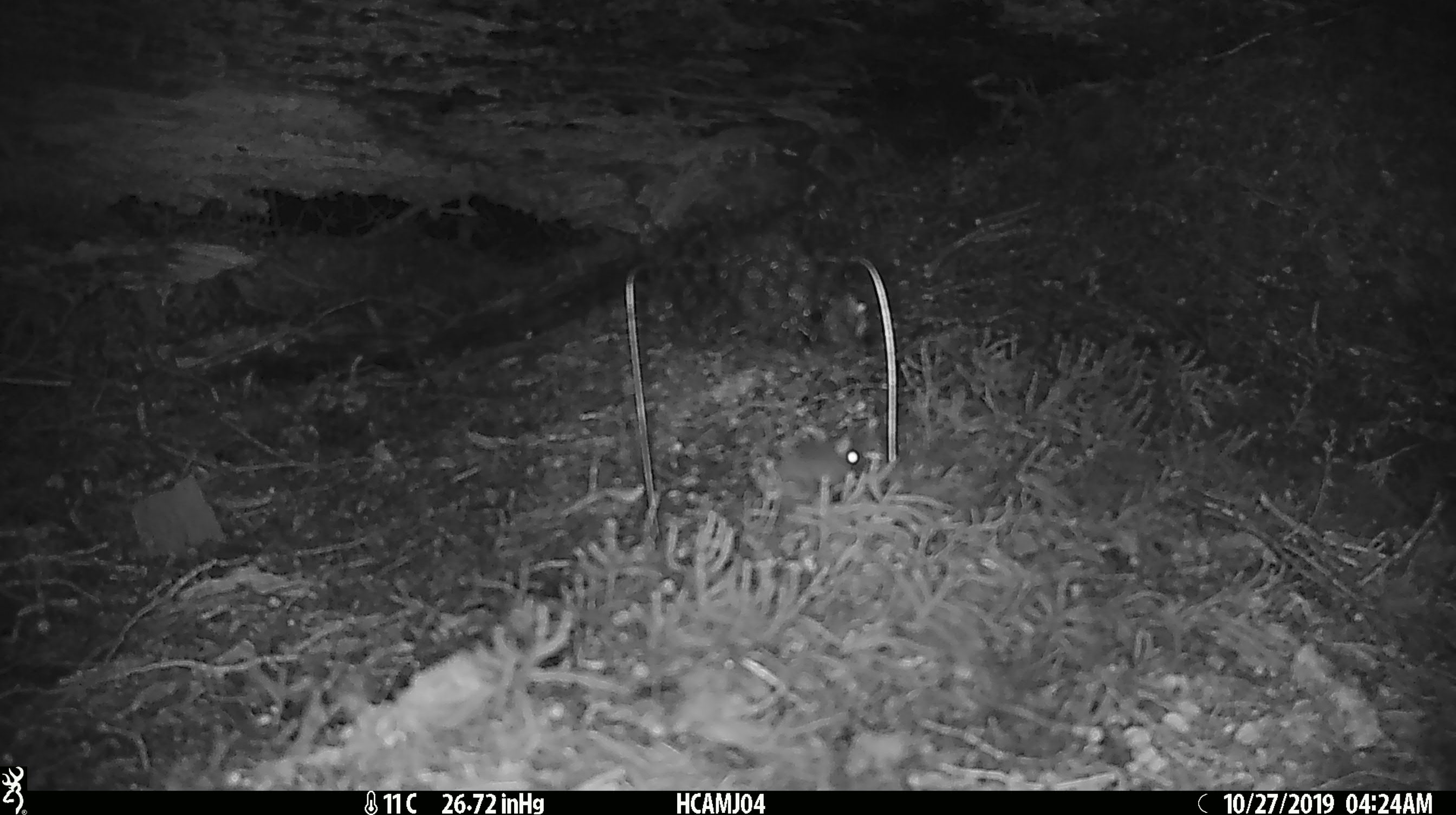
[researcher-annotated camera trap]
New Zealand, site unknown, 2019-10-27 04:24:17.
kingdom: Animalia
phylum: Chordata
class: Mammalia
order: Rodentia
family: Muridae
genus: Mus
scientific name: Mus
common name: mouse